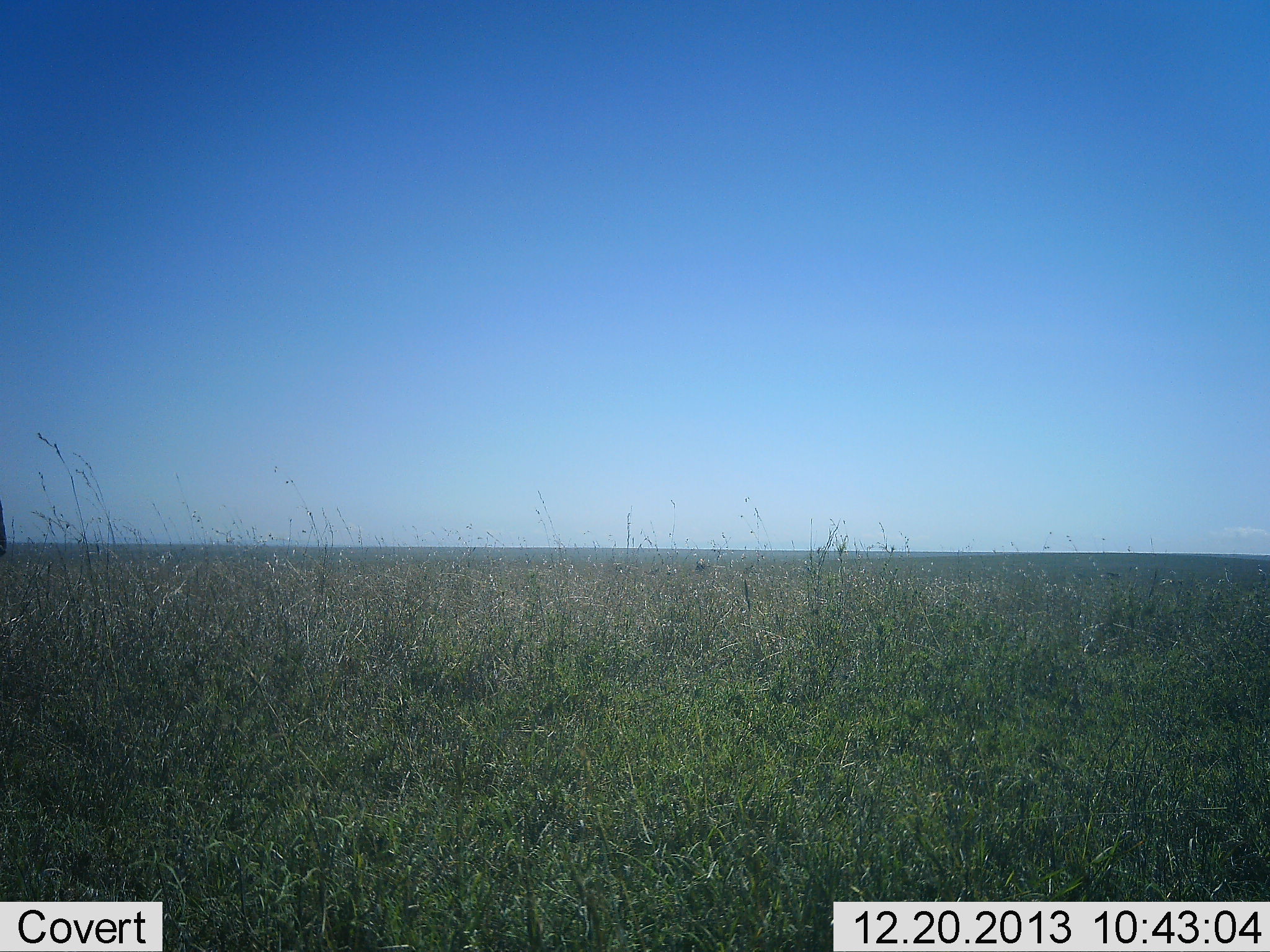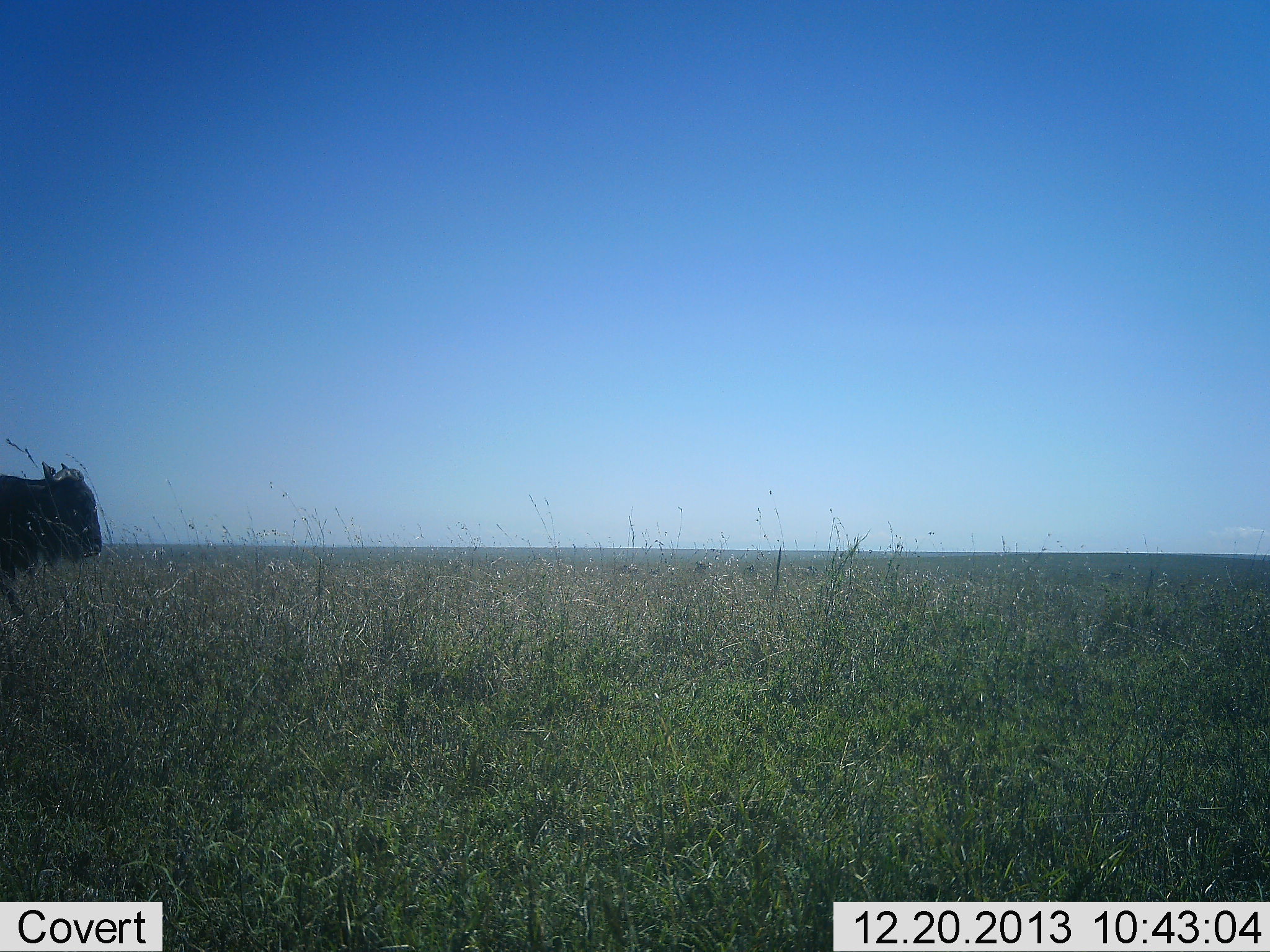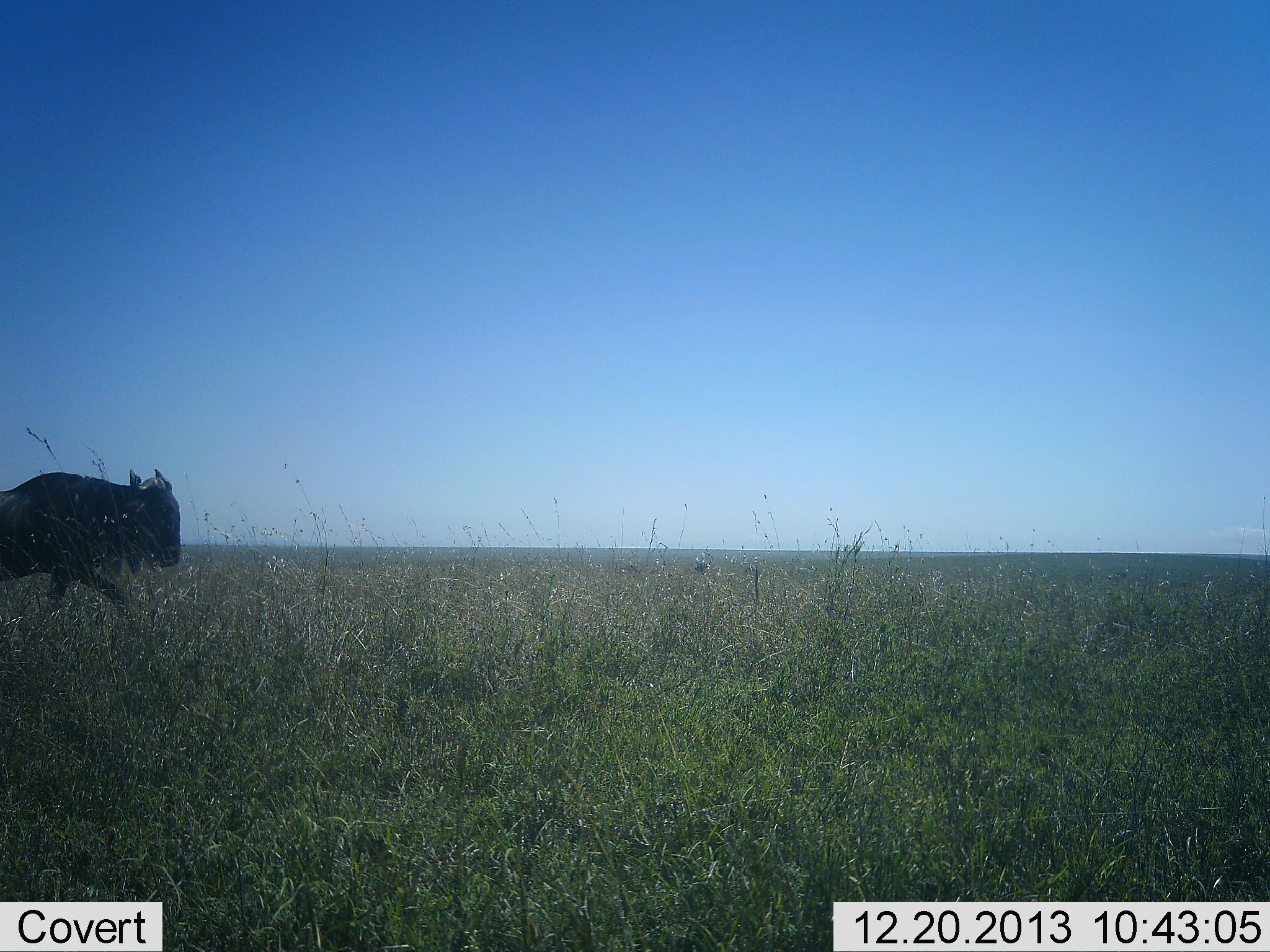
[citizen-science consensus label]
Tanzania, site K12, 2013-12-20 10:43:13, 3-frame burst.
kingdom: Animalia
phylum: Chordata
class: Mammalia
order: Artiodactyla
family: Bovidae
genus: Connochaetes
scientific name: Connochaetes taurinus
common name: blue wildebeest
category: wildebeest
Wildebeest (blue wildebeest) (Connochaetes taurinus), count 1. Behavior (volunteer vote fractions): standing 0%, resting 0%, moving 100%, interacting 0%. Young present (vote fraction): 0%. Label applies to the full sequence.